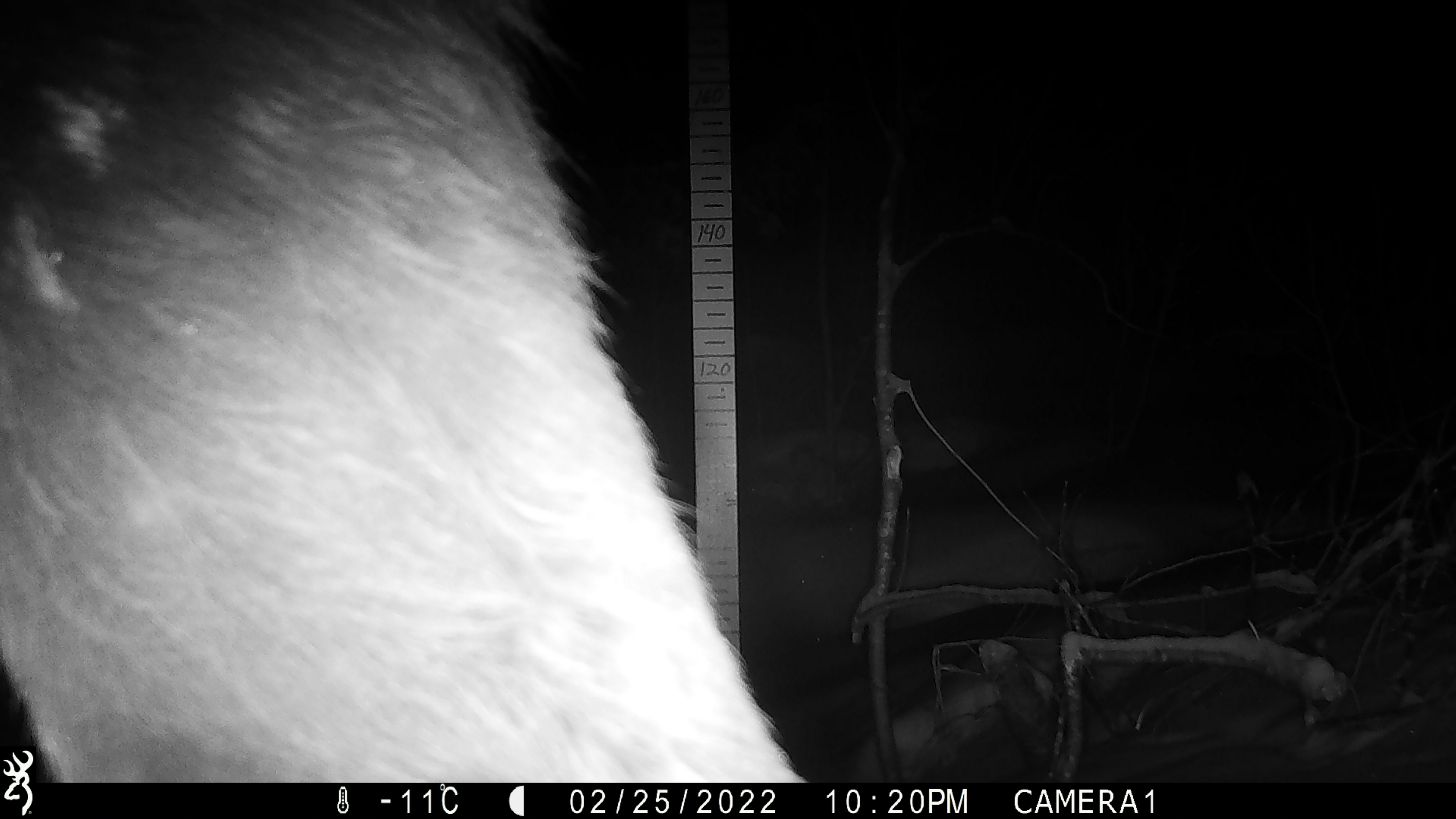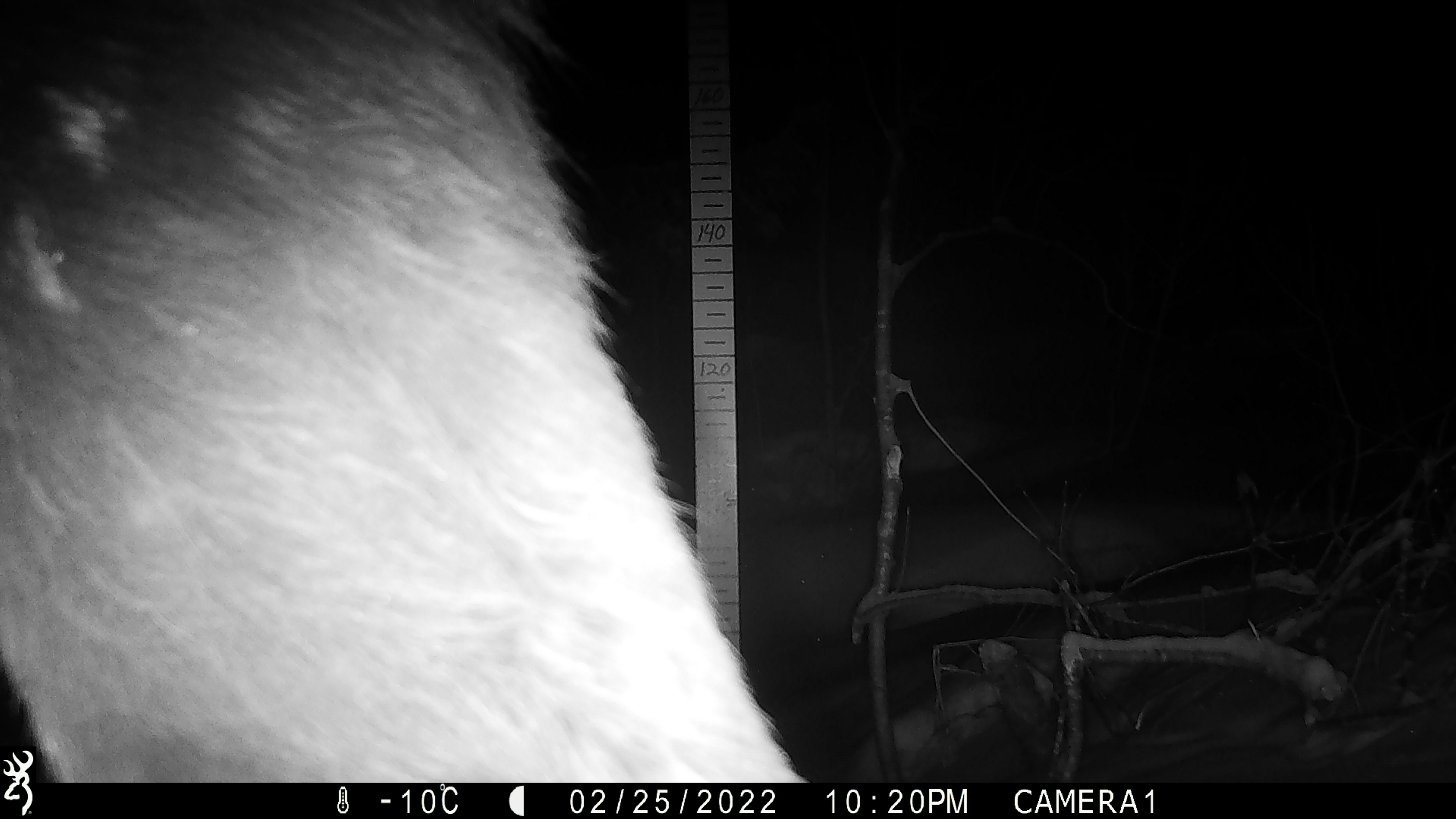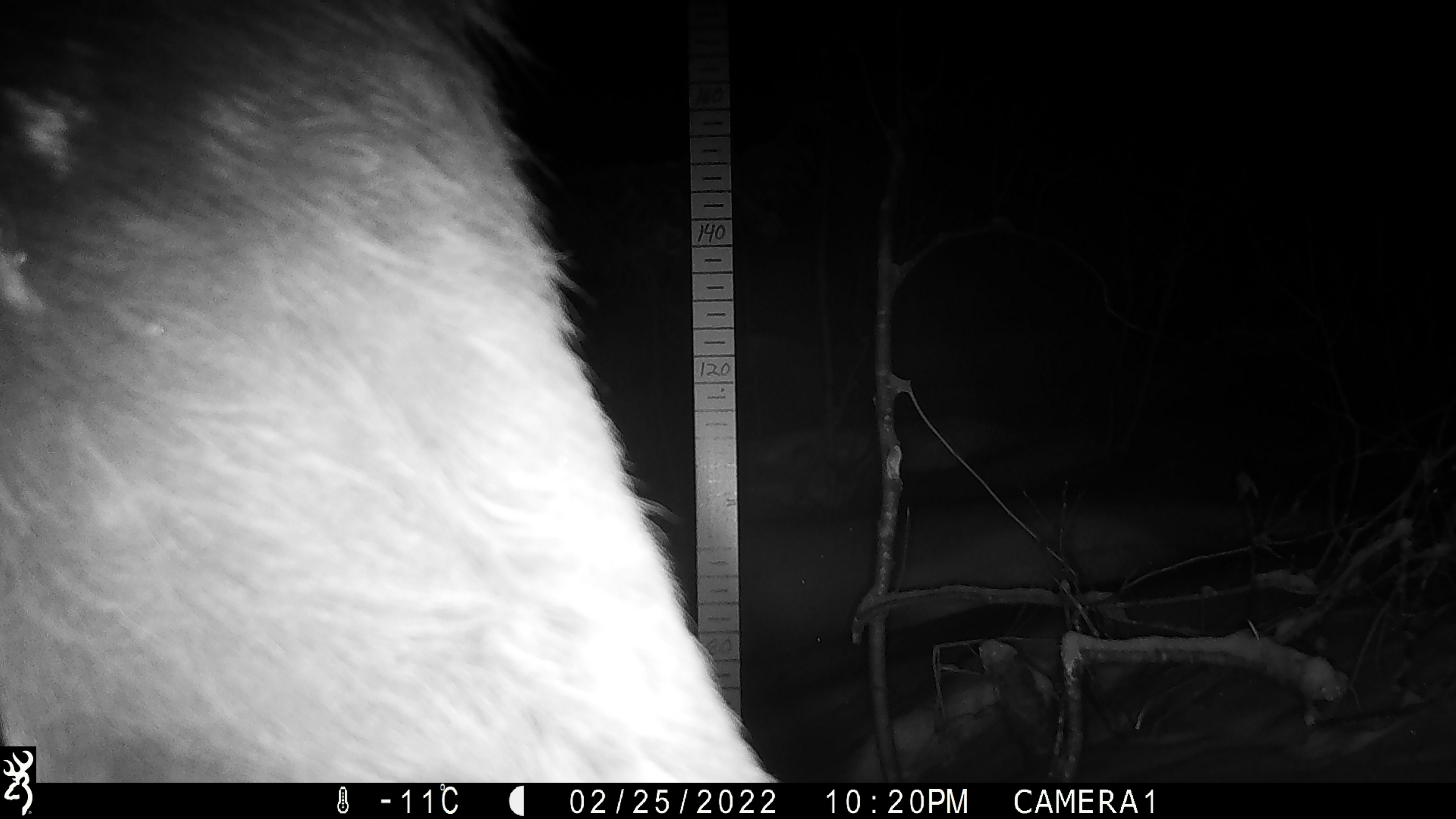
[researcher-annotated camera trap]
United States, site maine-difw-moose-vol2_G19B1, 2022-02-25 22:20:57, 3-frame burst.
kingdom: Animalia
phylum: Chordata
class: Mammalia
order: Artiodactyla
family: Cervidae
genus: Alces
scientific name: Alces alces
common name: moose